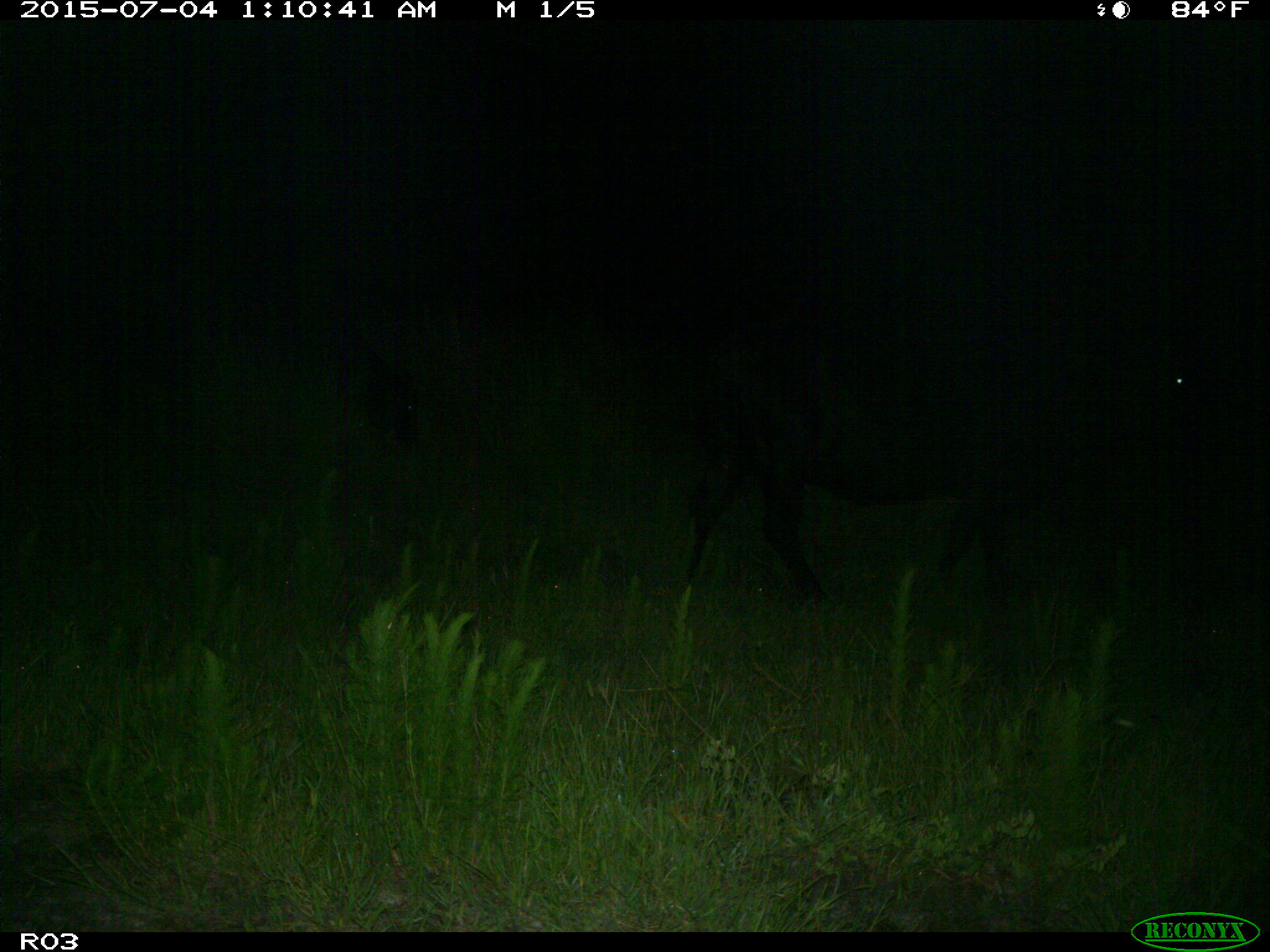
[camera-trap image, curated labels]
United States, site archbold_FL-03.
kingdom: Animalia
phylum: Chordata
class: Mammalia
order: Artiodactyla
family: Bovidae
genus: Bos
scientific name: Bos taurus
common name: domestic cow